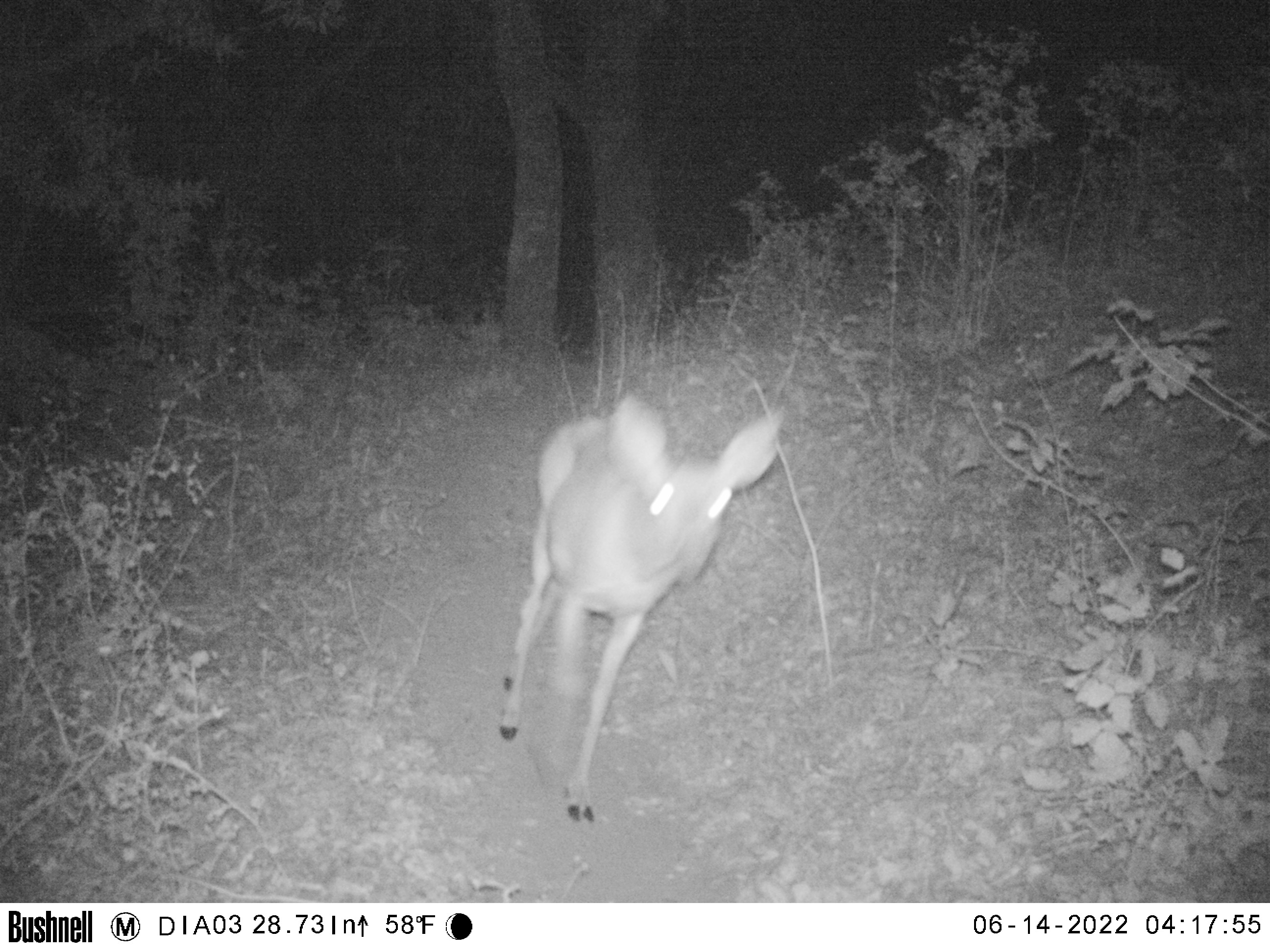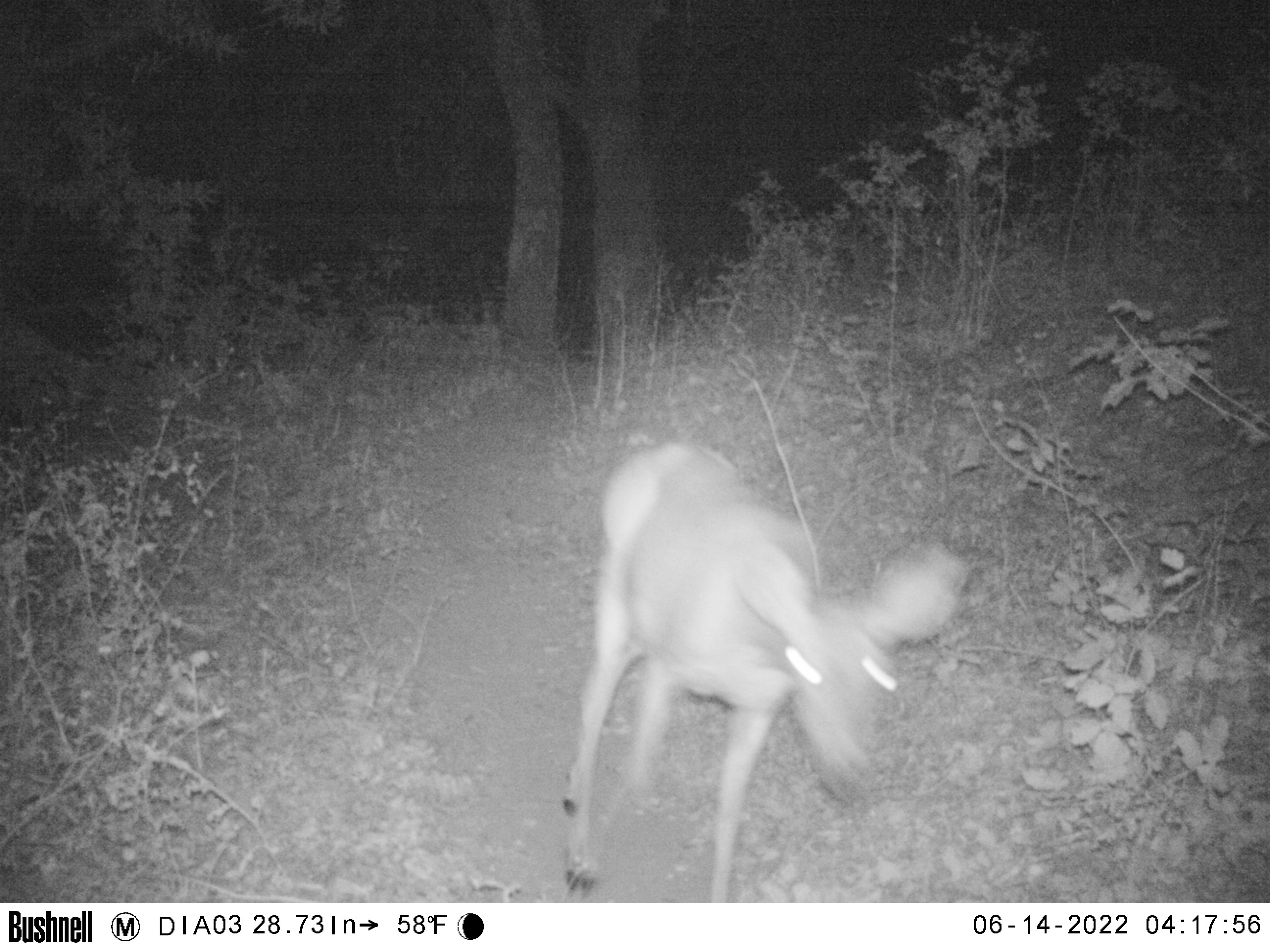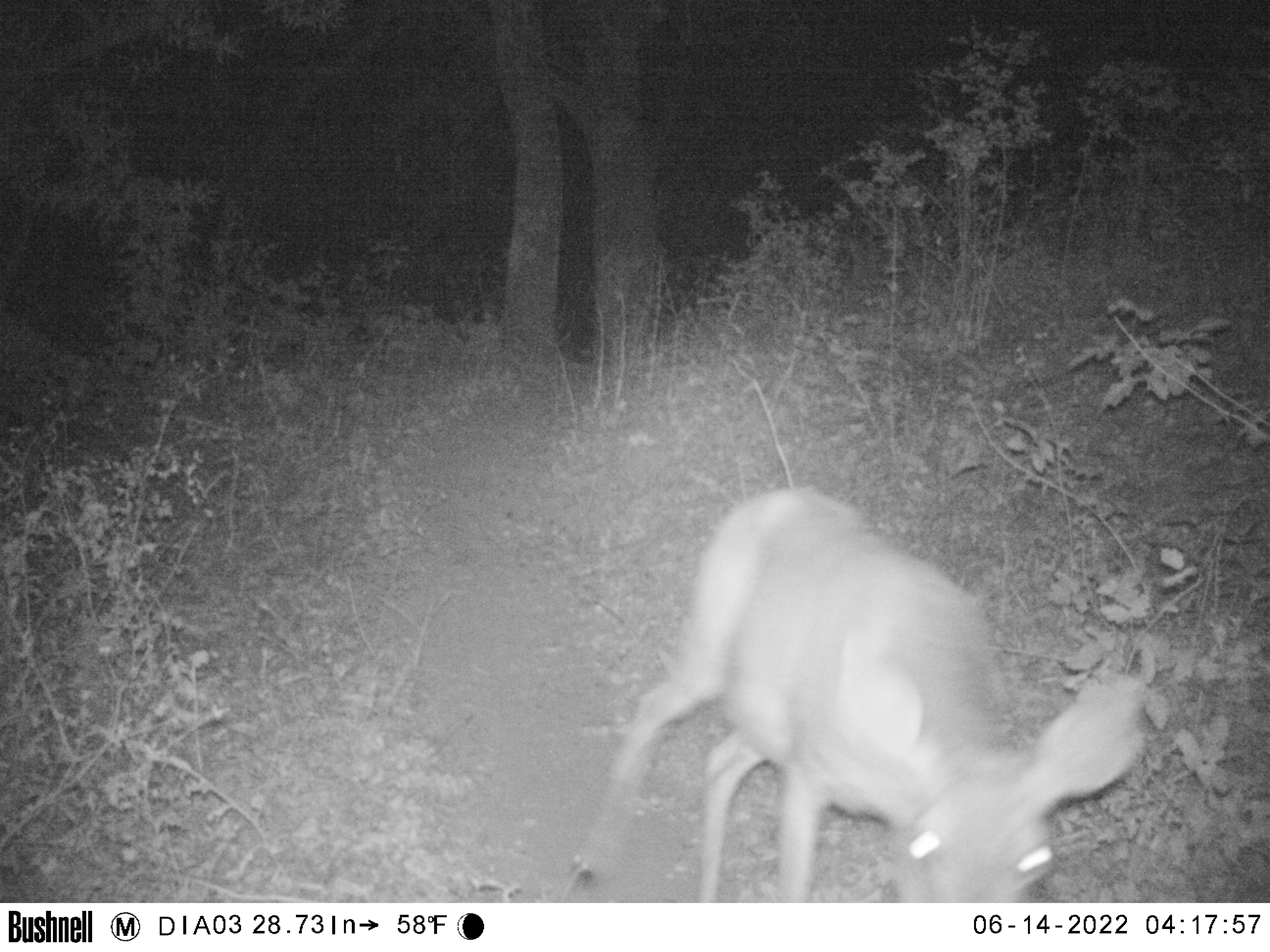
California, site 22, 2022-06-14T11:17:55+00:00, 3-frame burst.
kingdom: Animalia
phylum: Chordata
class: Mammalia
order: Artiodactyla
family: Cervidae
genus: Odocoileus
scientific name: Odocoileus hemionus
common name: mule deer